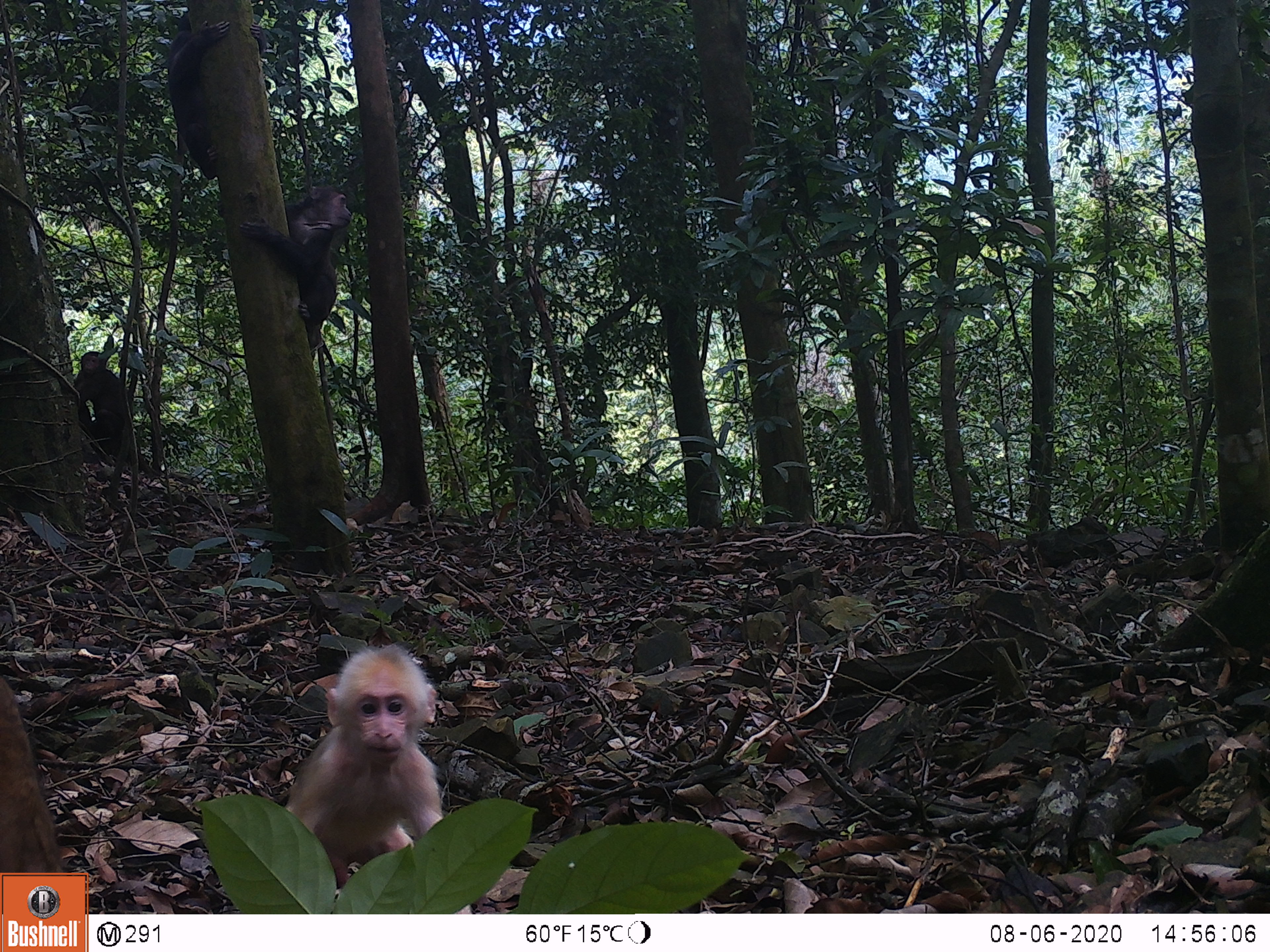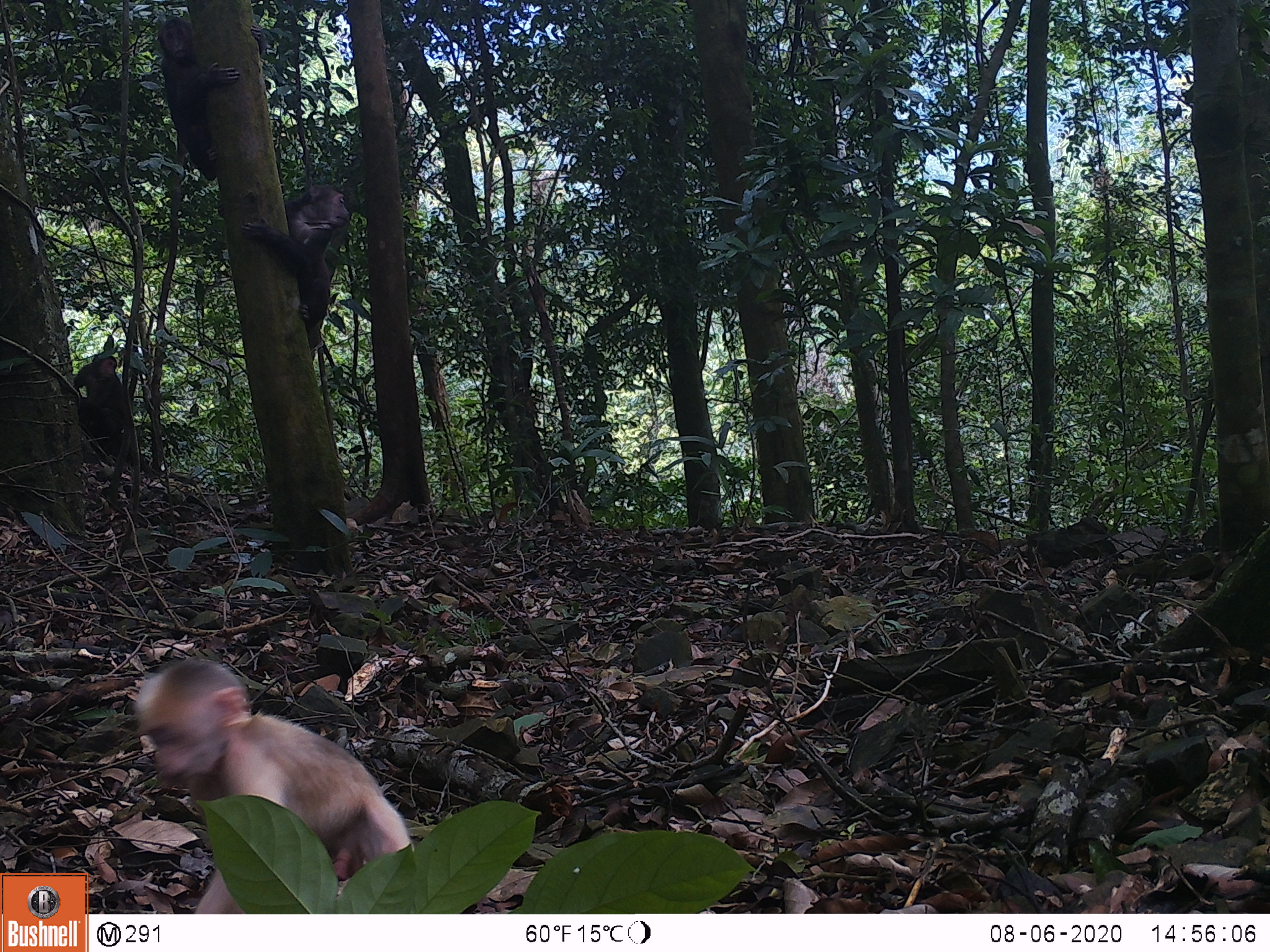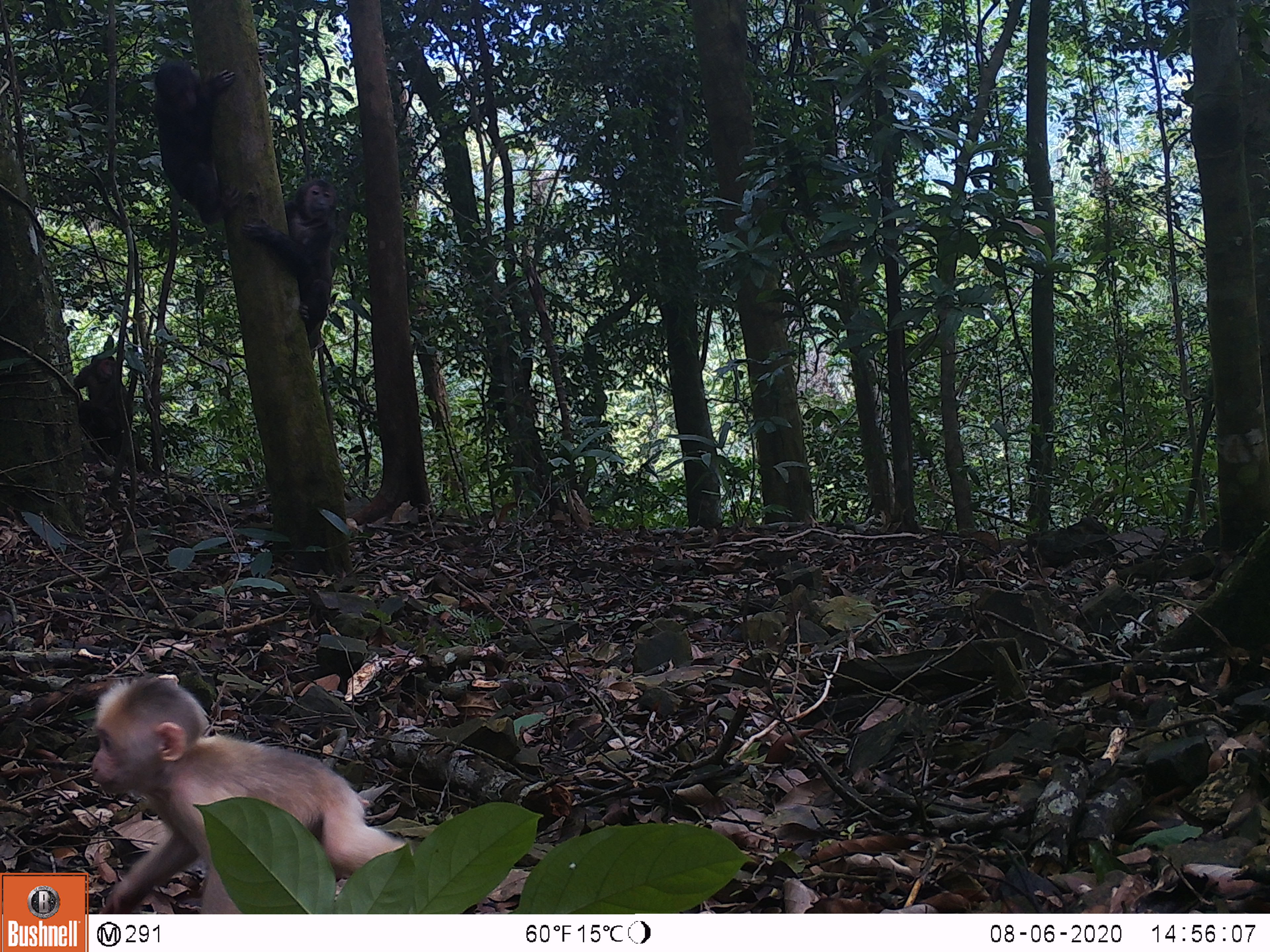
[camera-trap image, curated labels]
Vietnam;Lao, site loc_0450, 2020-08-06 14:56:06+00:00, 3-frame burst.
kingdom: Animalia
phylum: Chordata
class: Mammalia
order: Primates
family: Cercopithecidae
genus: Macaca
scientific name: Macaca arctoides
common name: stump-tailed macaque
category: stump tailed macaque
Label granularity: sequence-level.